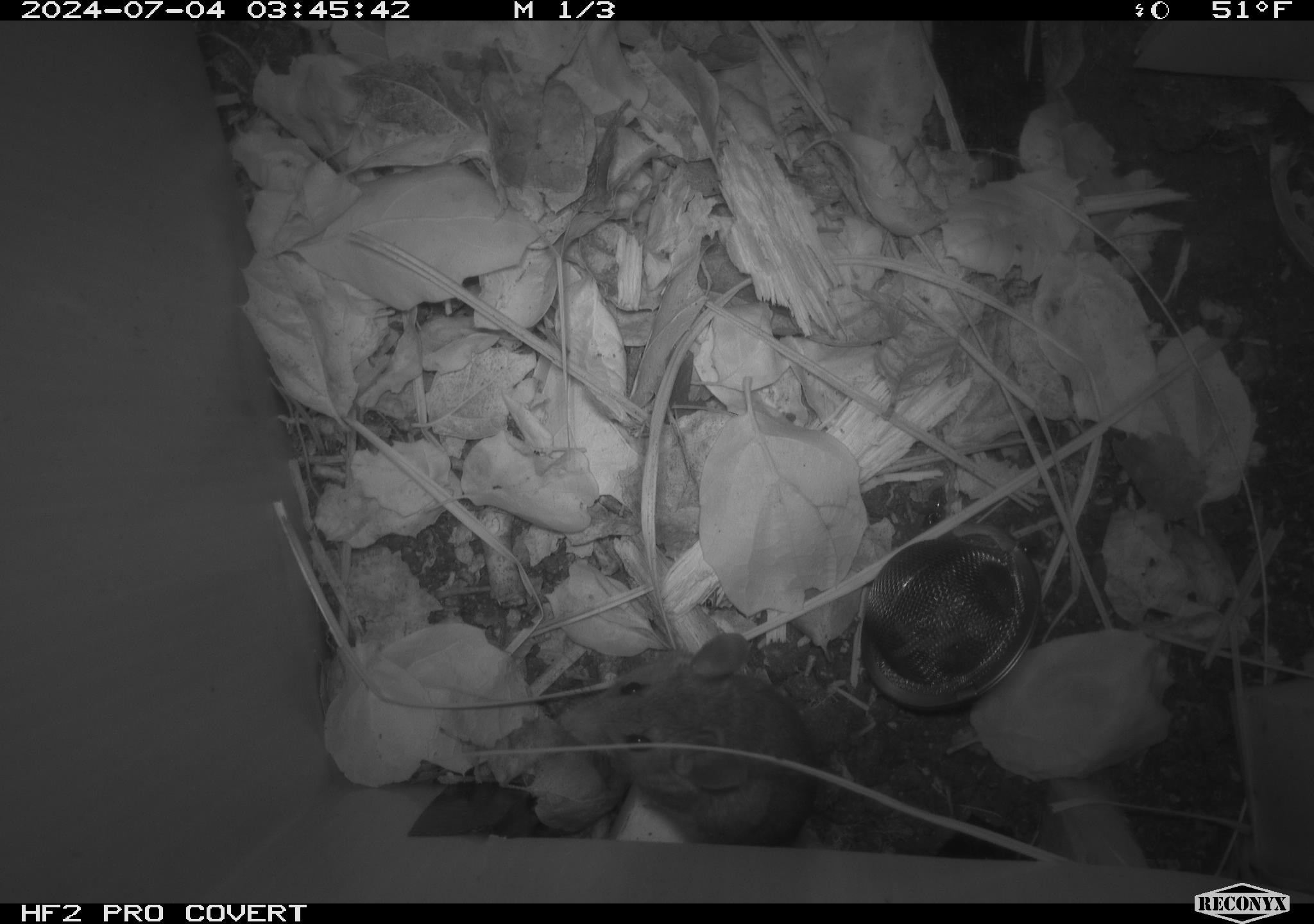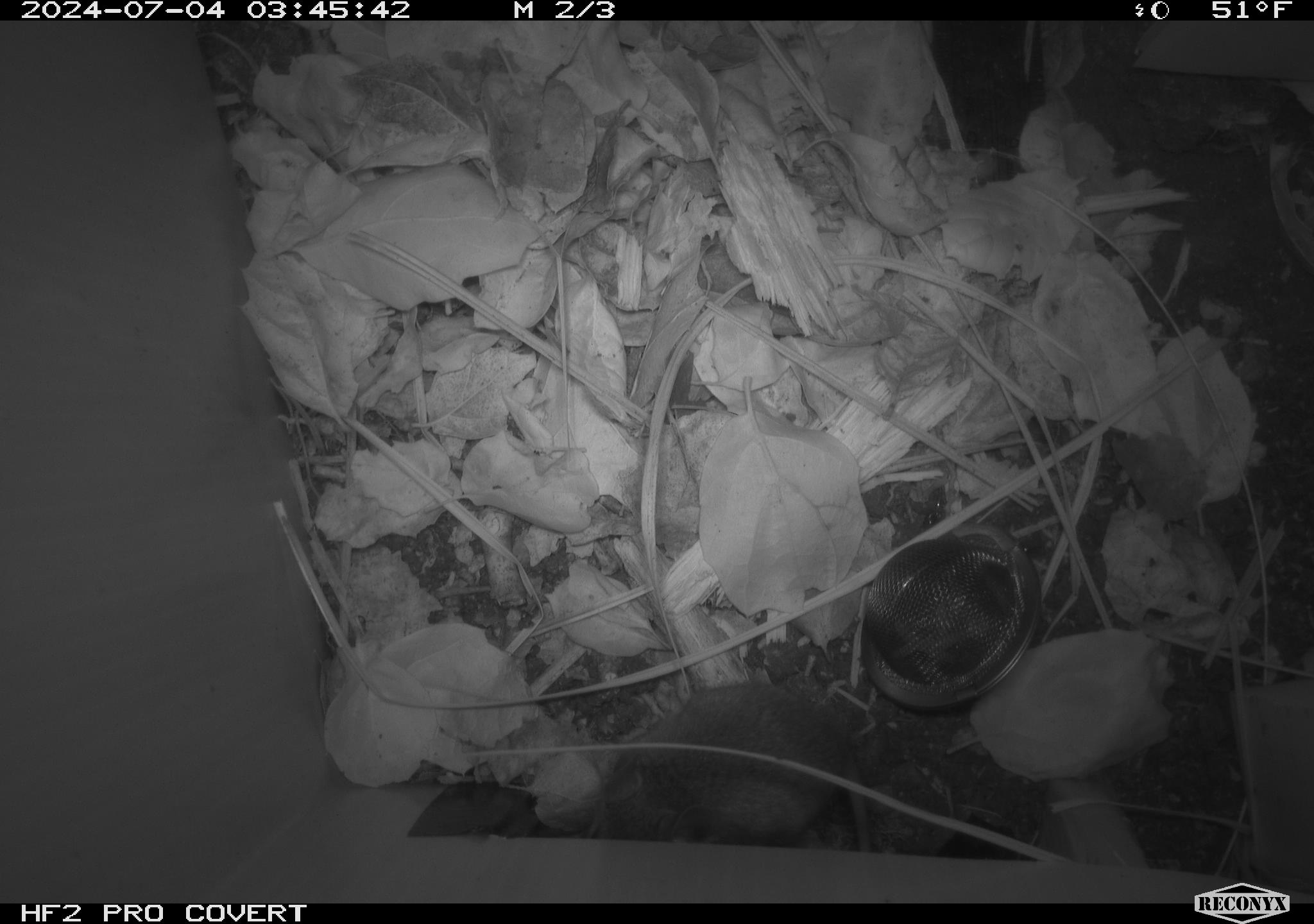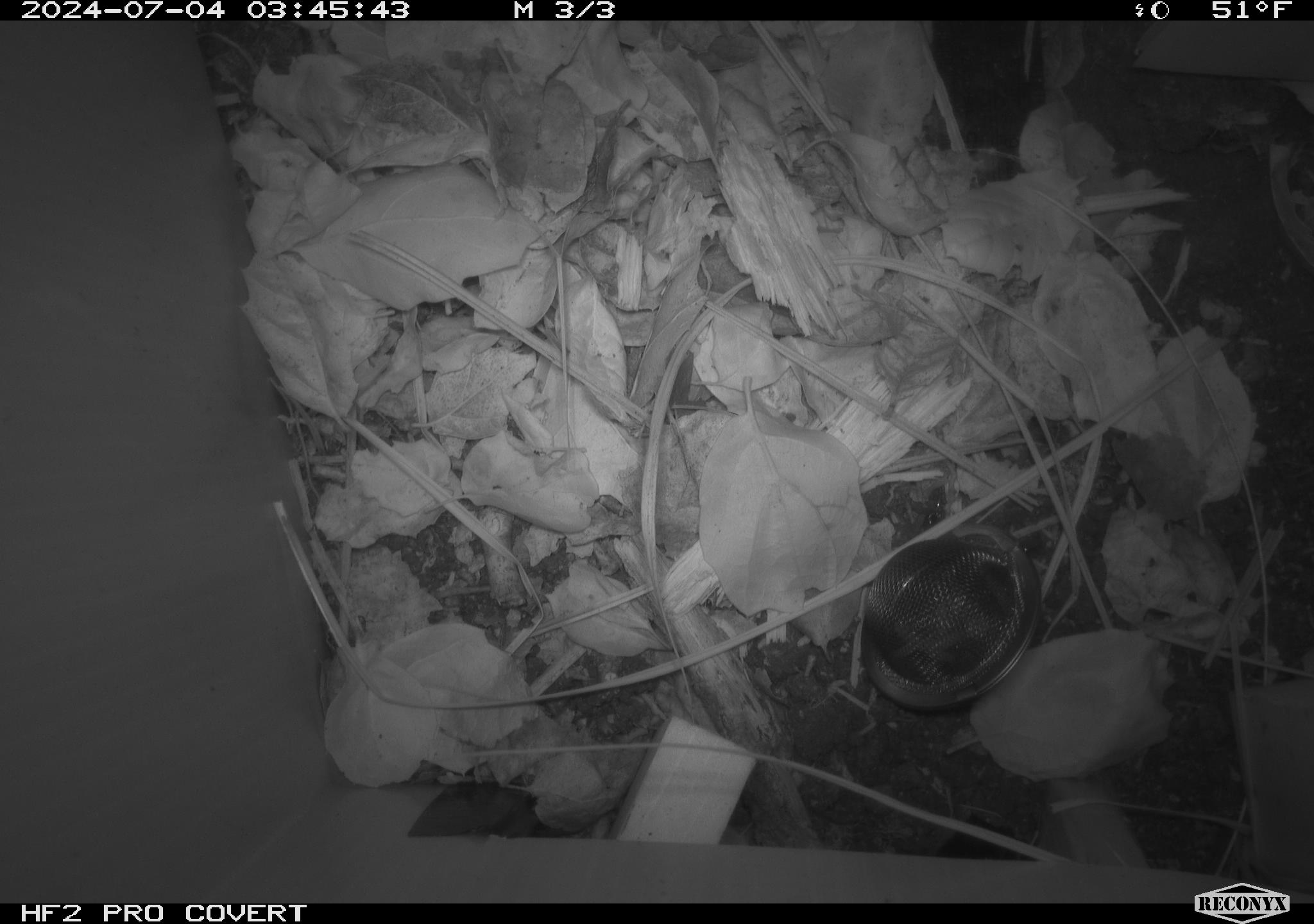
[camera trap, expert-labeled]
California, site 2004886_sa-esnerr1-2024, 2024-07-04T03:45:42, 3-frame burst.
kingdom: Animalia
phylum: Chordata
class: Mammalia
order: Rodentia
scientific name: Rodentia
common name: rodent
Rodent (Rodentia).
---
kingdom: Animalia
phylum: Chordata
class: Mammalia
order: Rodentia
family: Cricetidae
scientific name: Cricetidae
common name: hamsters, voles, lemmings, and allies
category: cricetidae family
Cricetidae family (hamsters, voles, lemmings, and allies) (Cricetidae).